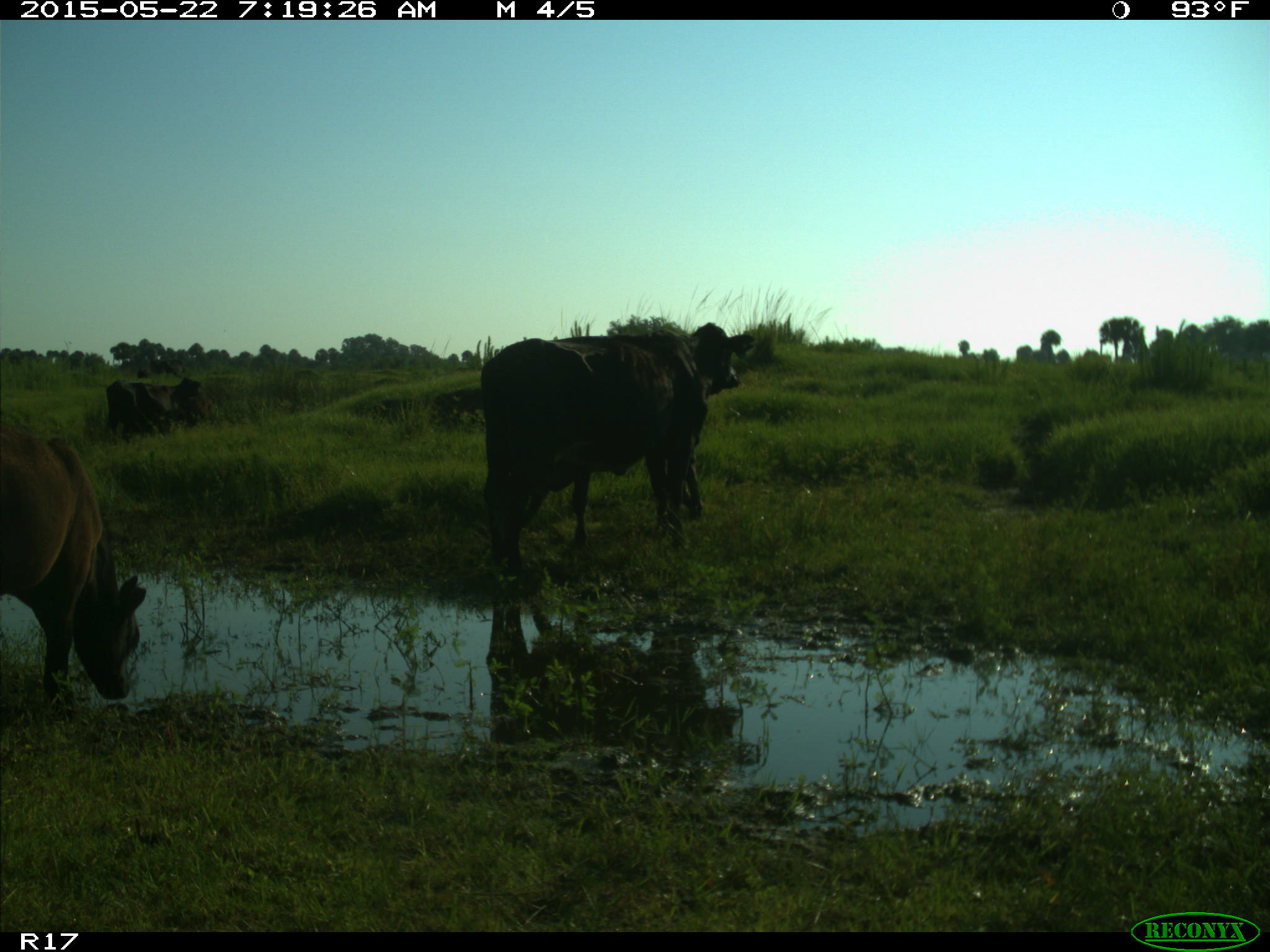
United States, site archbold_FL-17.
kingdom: Animalia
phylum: Chordata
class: Mammalia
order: Artiodactyla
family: Bovidae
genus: Bos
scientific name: Bos taurus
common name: domestic cow